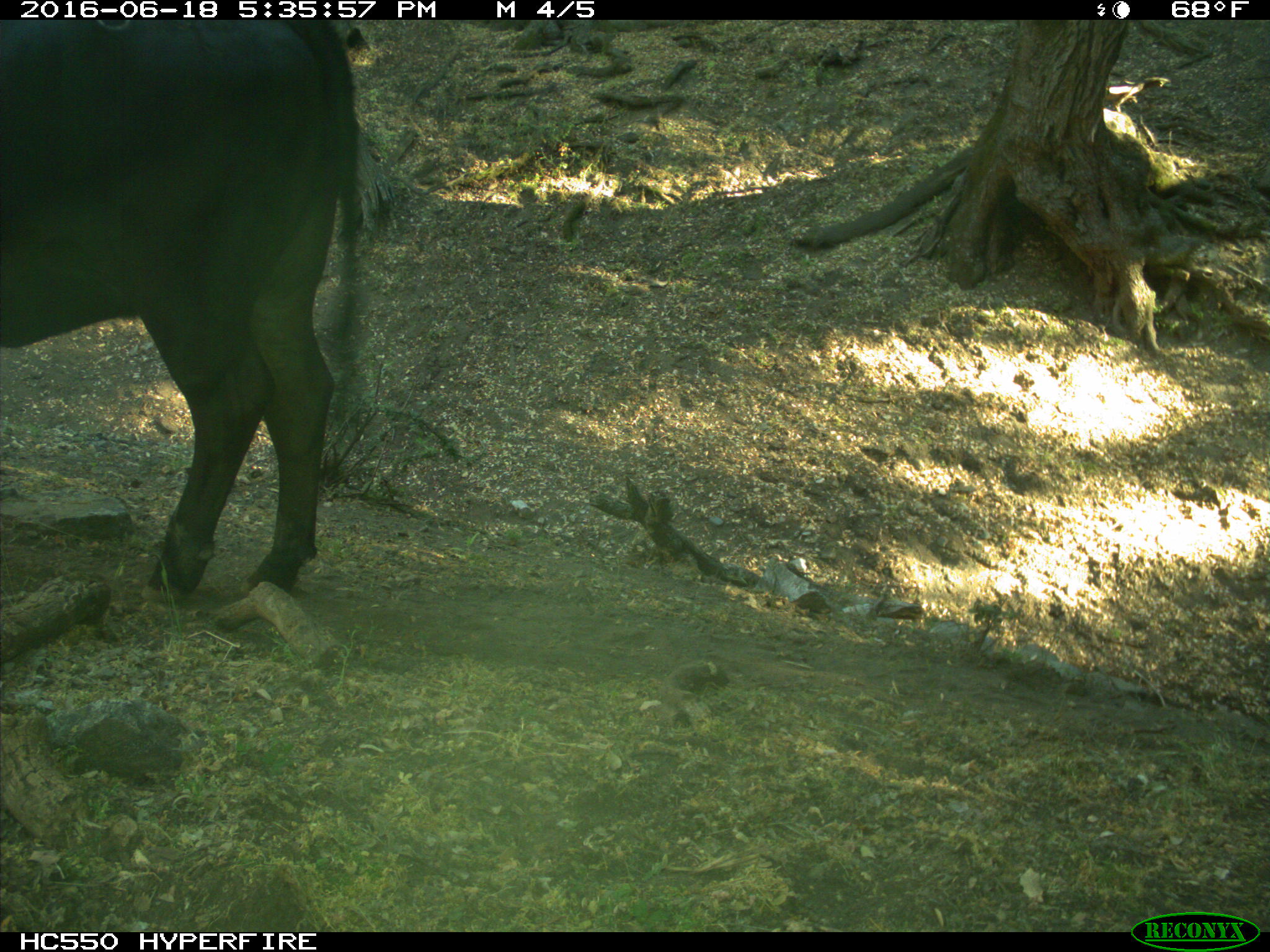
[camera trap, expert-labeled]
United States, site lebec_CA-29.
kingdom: Animalia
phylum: Chordata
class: Mammalia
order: Artiodactyla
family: Bovidae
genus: Bos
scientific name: Bos taurus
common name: domestic cow